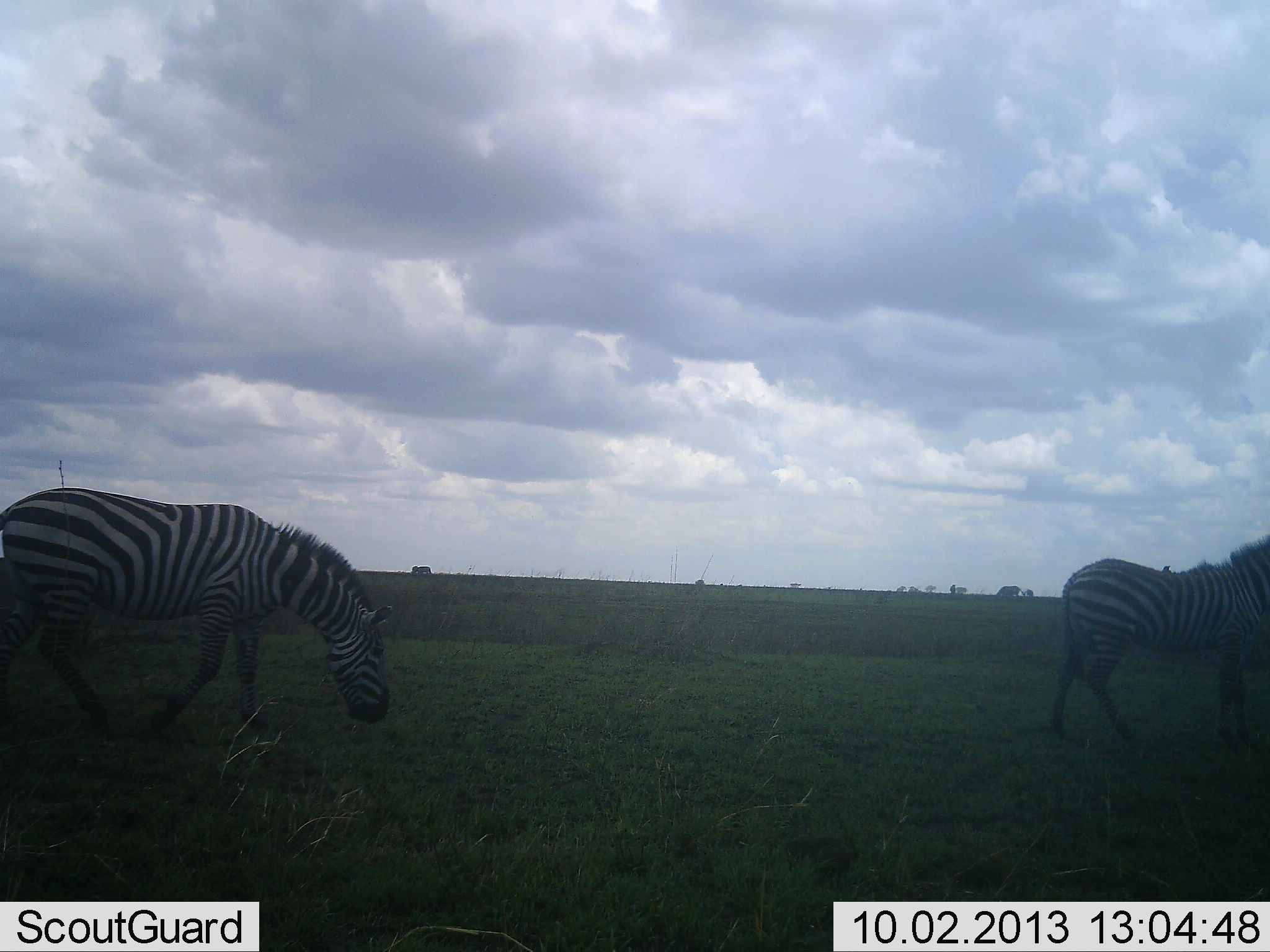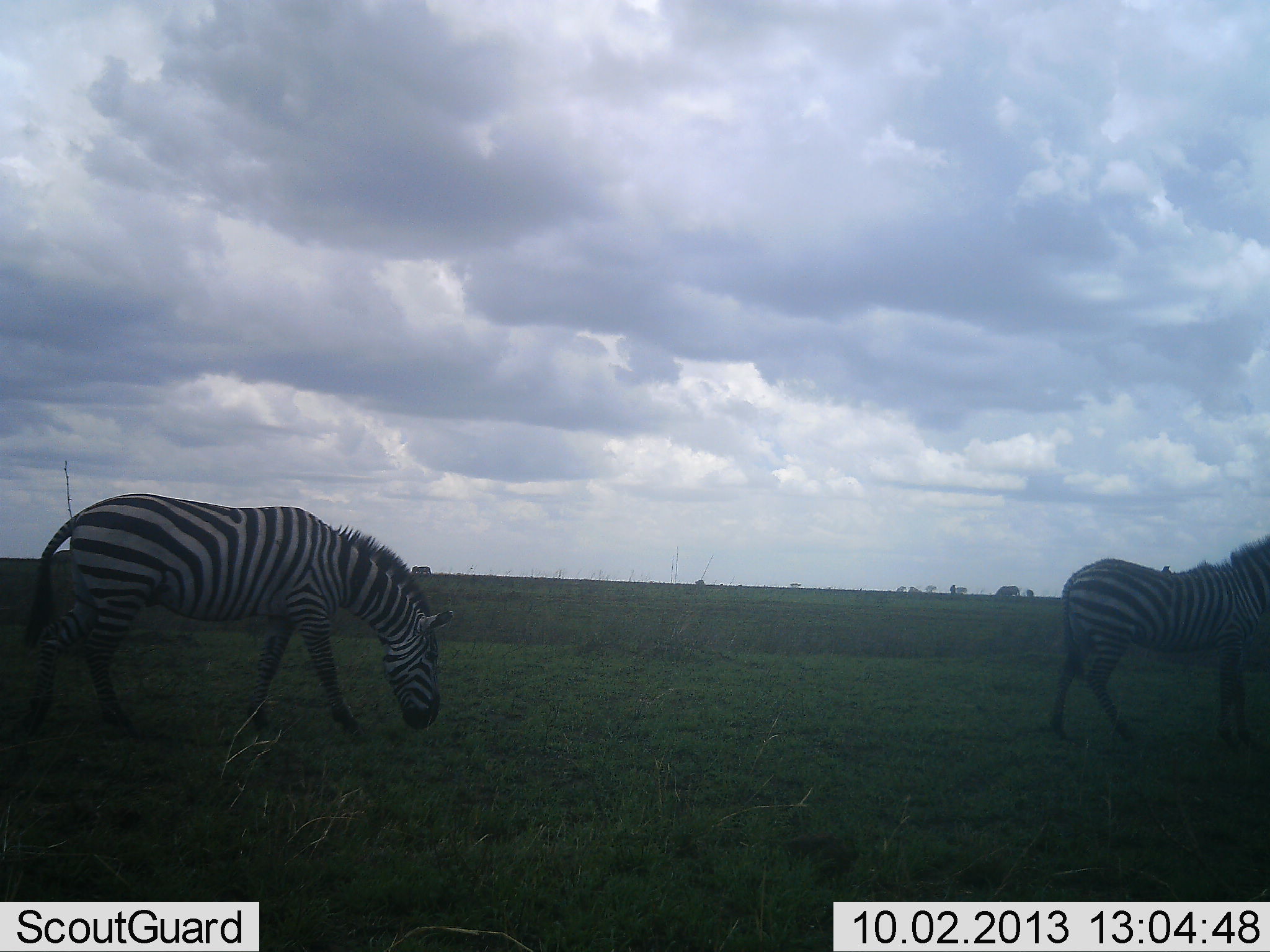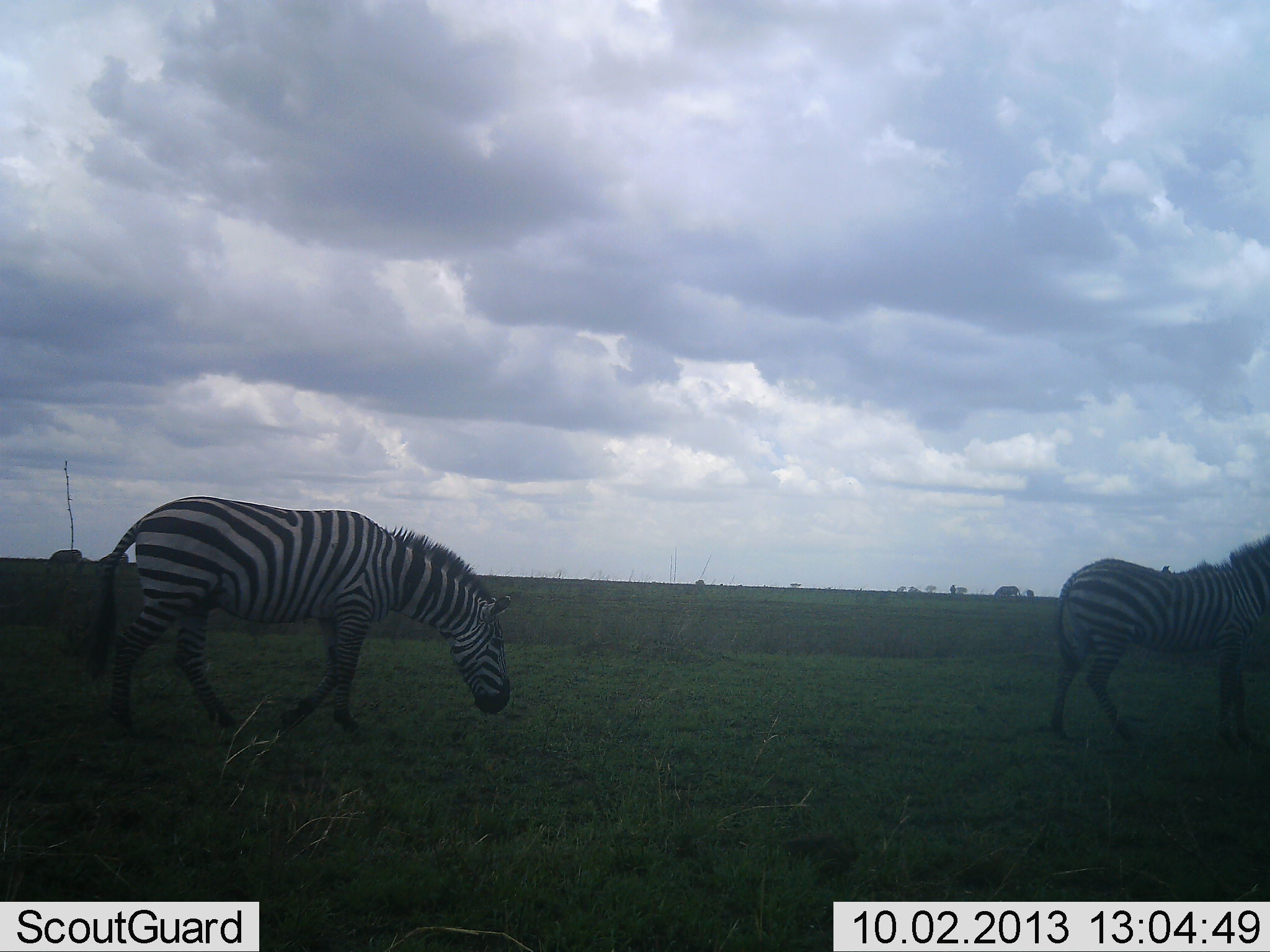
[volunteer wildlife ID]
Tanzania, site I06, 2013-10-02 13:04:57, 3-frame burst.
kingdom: Animalia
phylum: Chordata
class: Mammalia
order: Perissodactyla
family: Equidae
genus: Equus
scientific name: Equus quagga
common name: plains zebra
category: zebra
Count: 2.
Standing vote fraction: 59%.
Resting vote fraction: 0%.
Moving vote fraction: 74%.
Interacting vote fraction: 0%.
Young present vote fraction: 0%.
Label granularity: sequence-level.